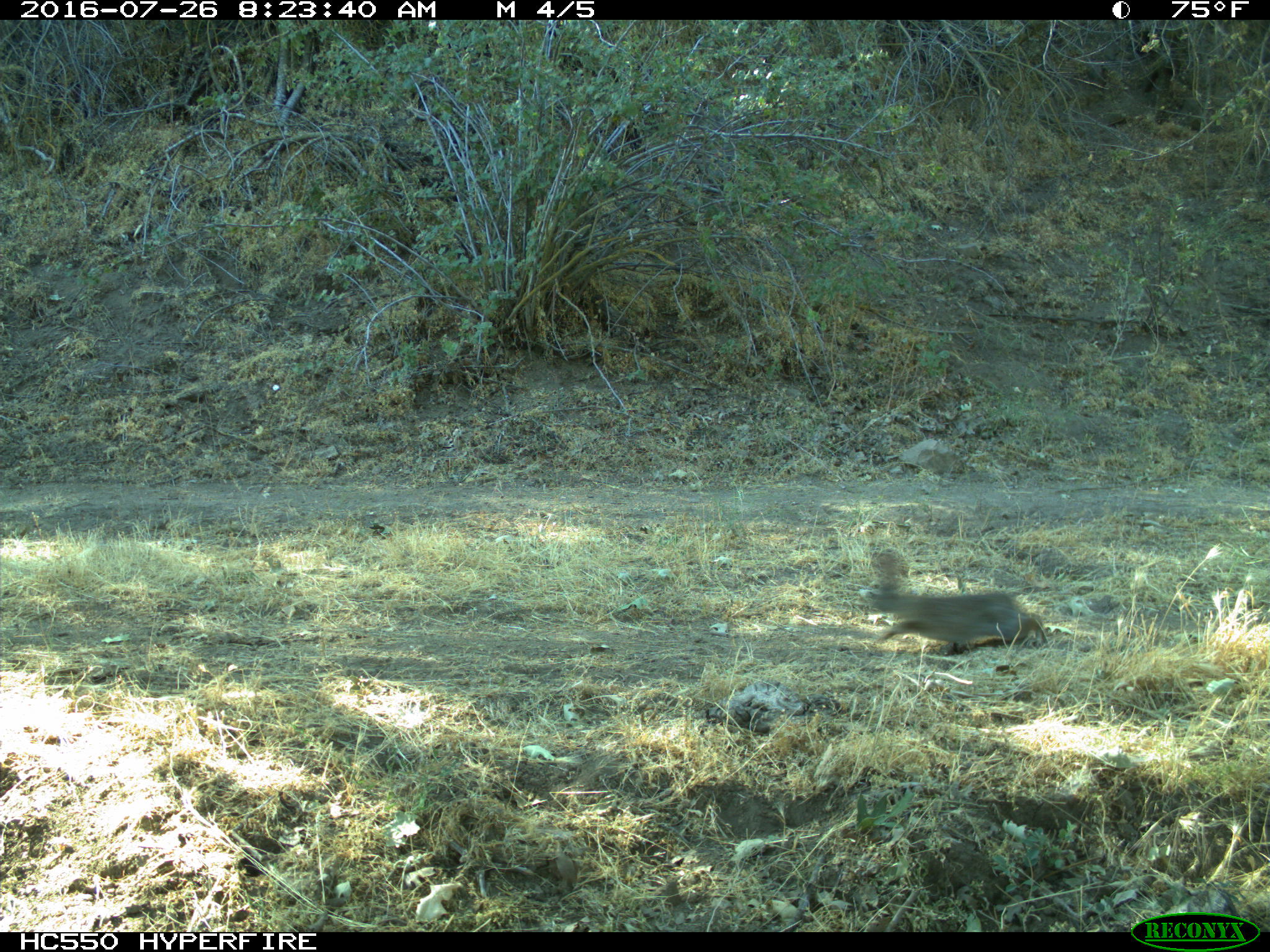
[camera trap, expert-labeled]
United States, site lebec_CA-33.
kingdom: Animalia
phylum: Chordata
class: Mammalia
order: Lagomorpha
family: Leporidae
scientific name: Leporidae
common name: rabbits and hares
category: unidentified rabbit